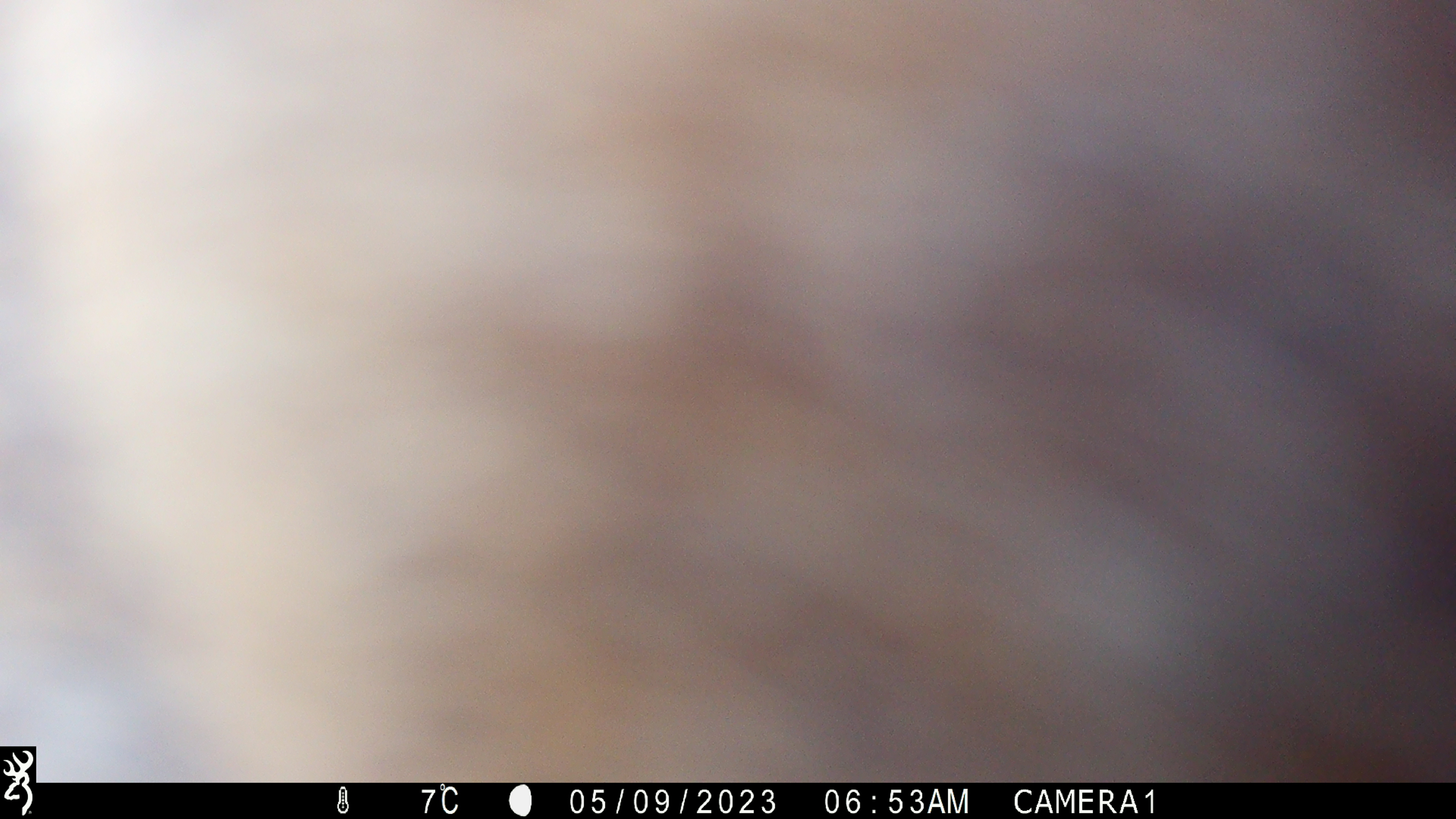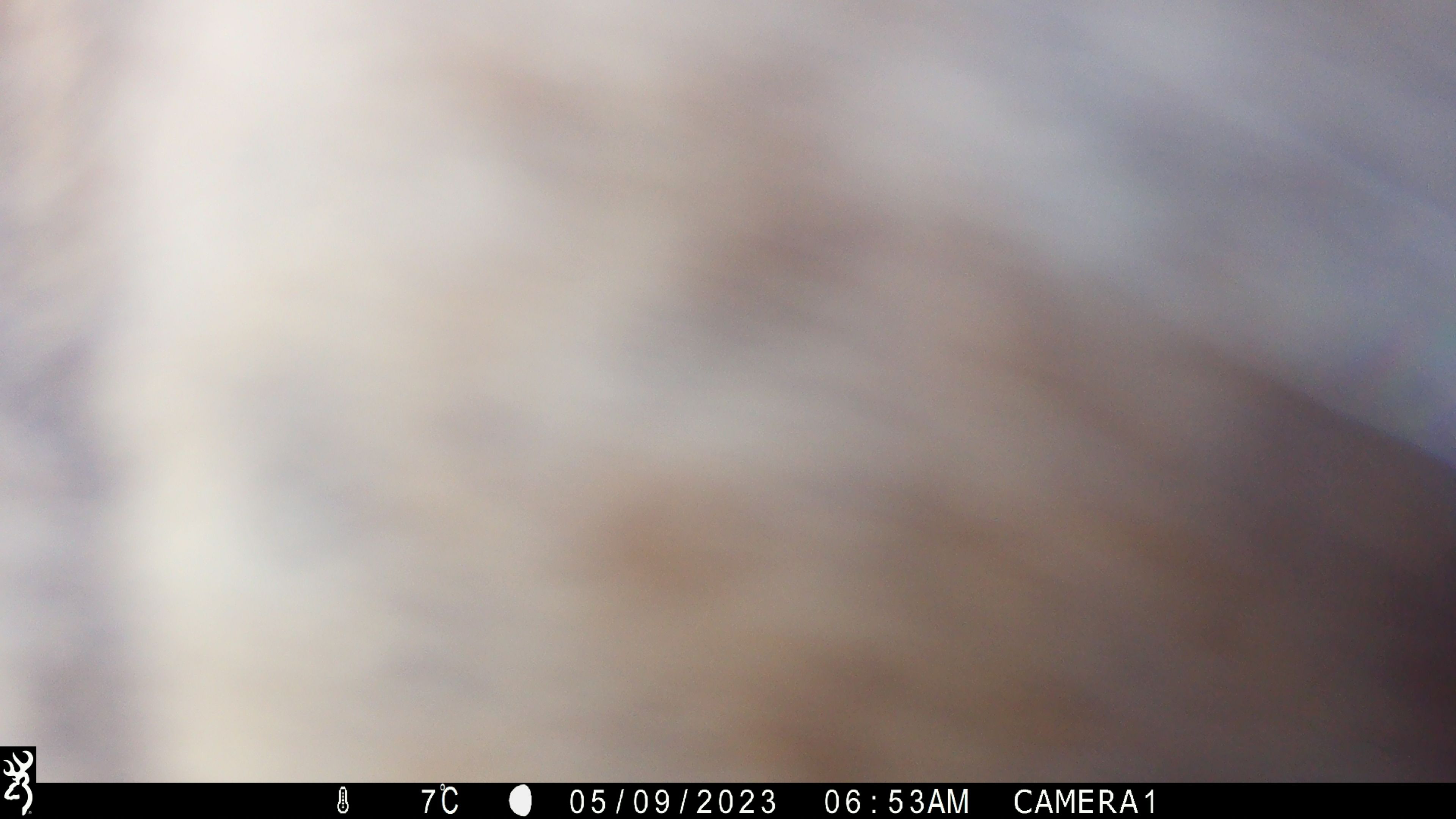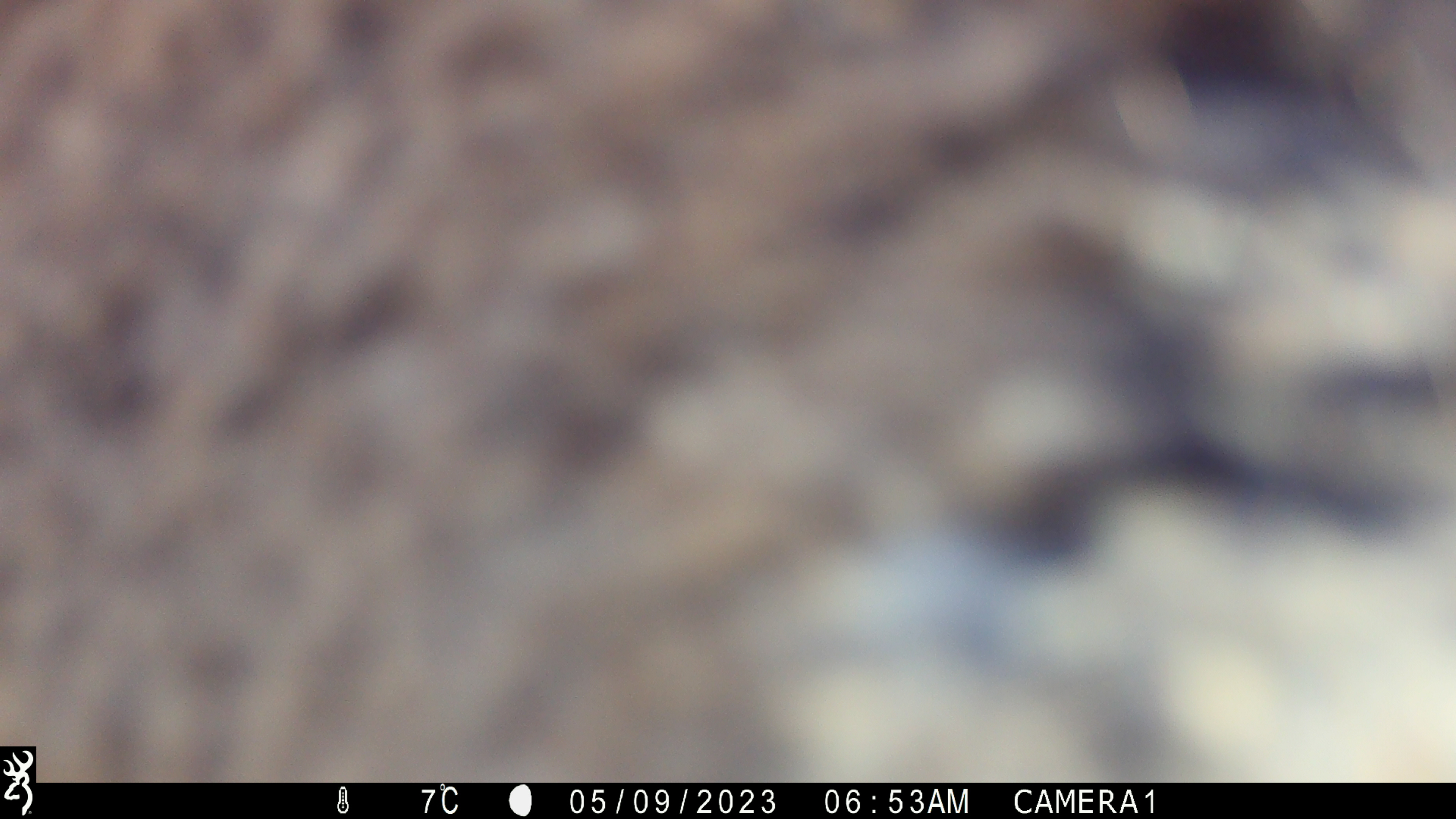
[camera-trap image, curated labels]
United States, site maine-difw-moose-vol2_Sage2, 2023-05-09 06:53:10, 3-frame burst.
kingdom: Animalia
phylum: Chordata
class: Mammalia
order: Artiodactyla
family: Cervidae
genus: Odocoileus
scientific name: Odocoileus virginianus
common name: white-tailed deer